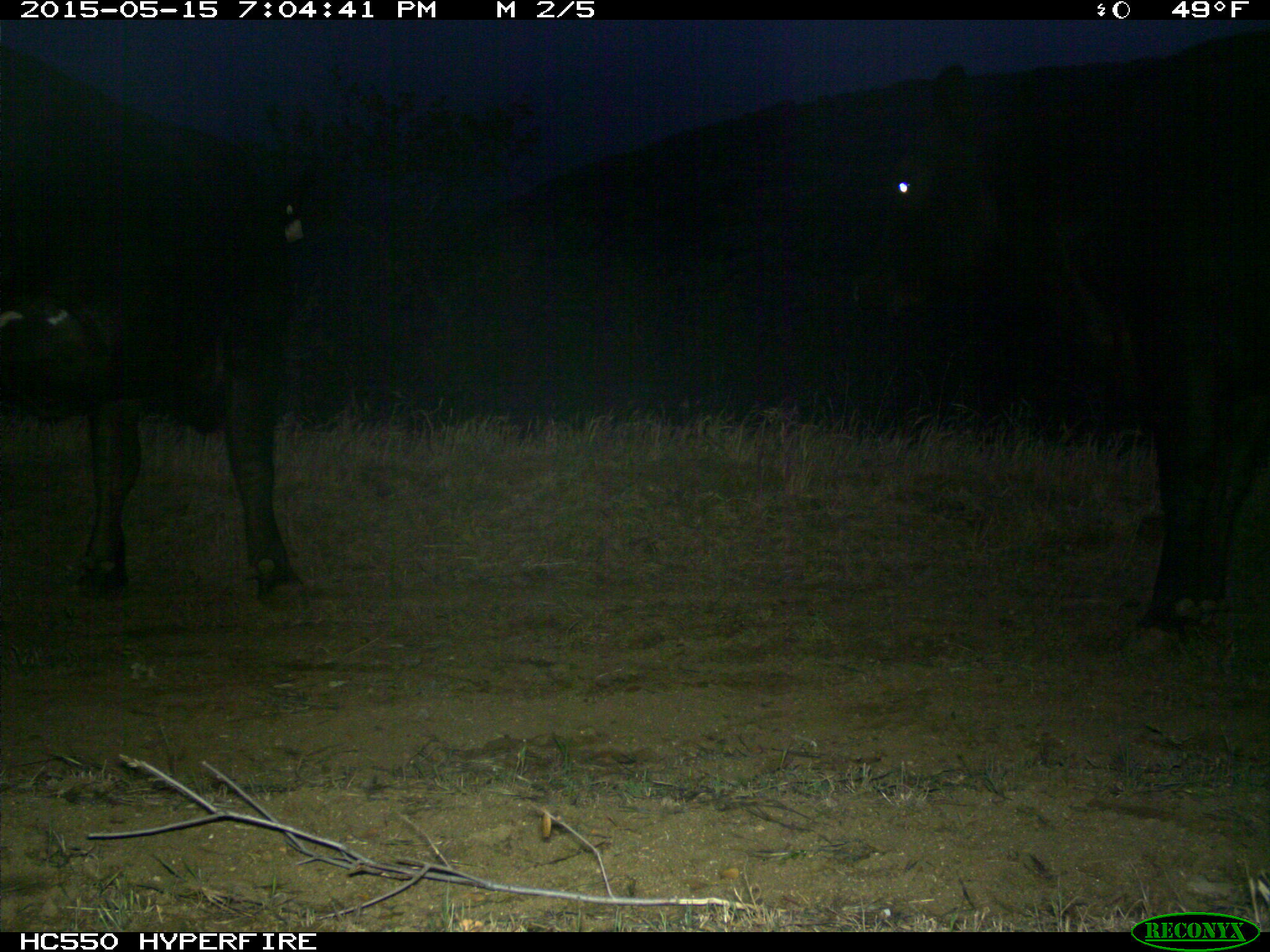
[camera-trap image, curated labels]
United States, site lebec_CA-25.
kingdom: Animalia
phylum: Chordata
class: Mammalia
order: Artiodactyla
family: Bovidae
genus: Bos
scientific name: Bos taurus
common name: domestic cow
Bos taurus (domestic cow).